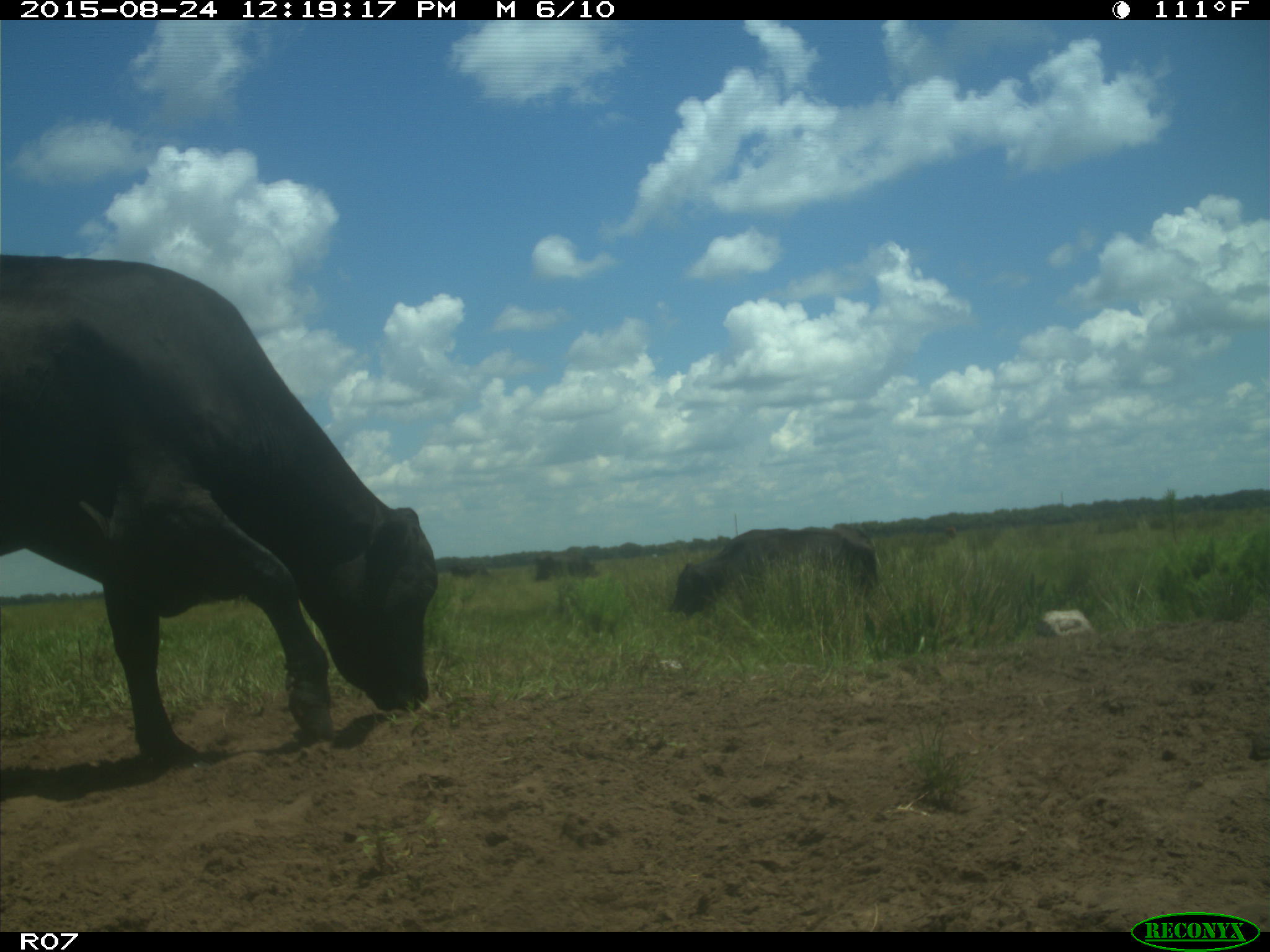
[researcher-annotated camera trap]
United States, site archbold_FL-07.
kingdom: Animalia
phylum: Chordata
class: Mammalia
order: Artiodactyla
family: Bovidae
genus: Bos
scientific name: Bos taurus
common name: domestic cow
Bos taurus (domestic cow).